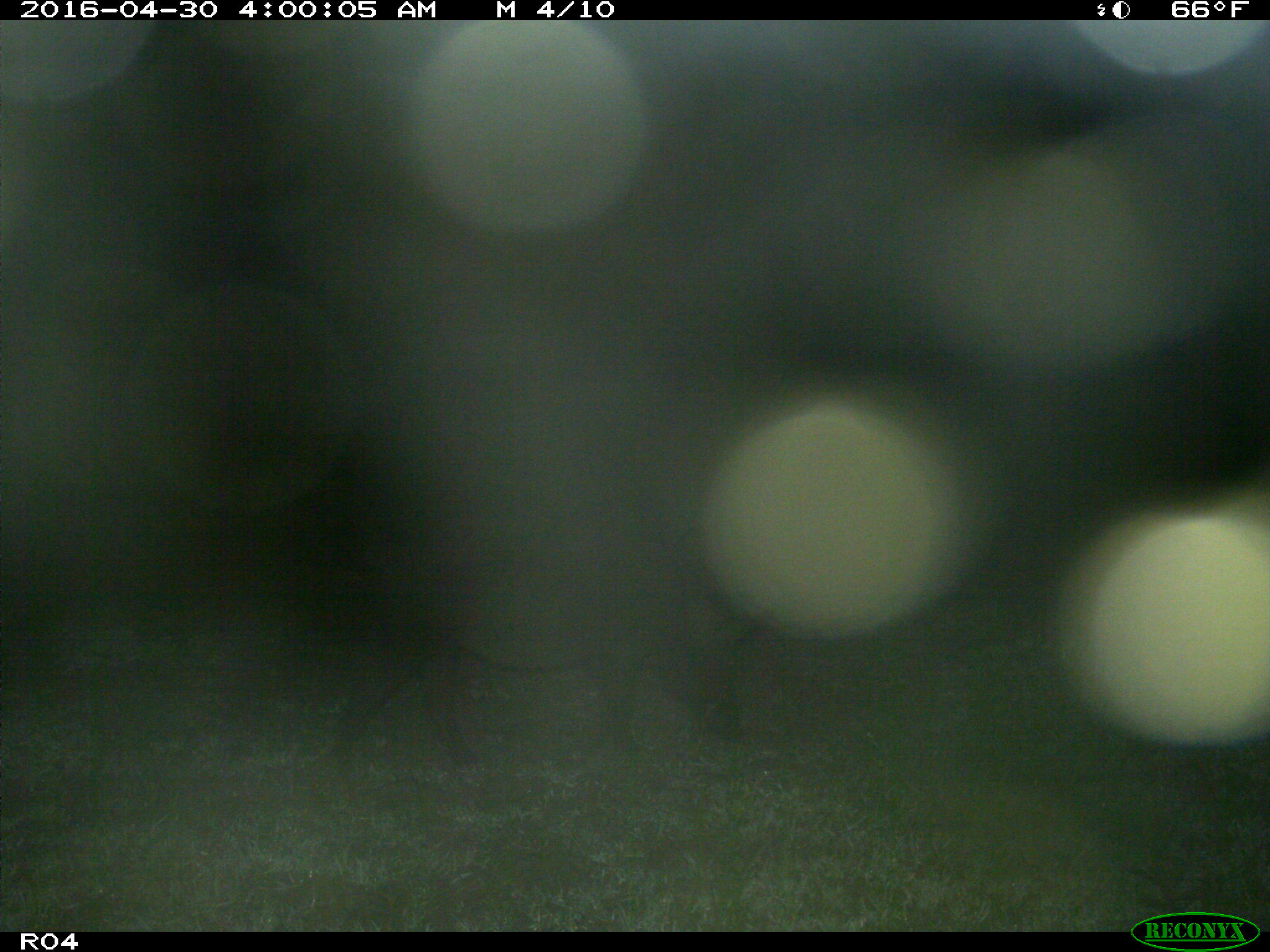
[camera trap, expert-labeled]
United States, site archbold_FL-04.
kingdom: Animalia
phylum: Chordata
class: Mammalia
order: Artiodactyla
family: Suidae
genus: Sus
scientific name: Sus scrofa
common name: wild boar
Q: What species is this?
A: Sus scrofa (wild boar).